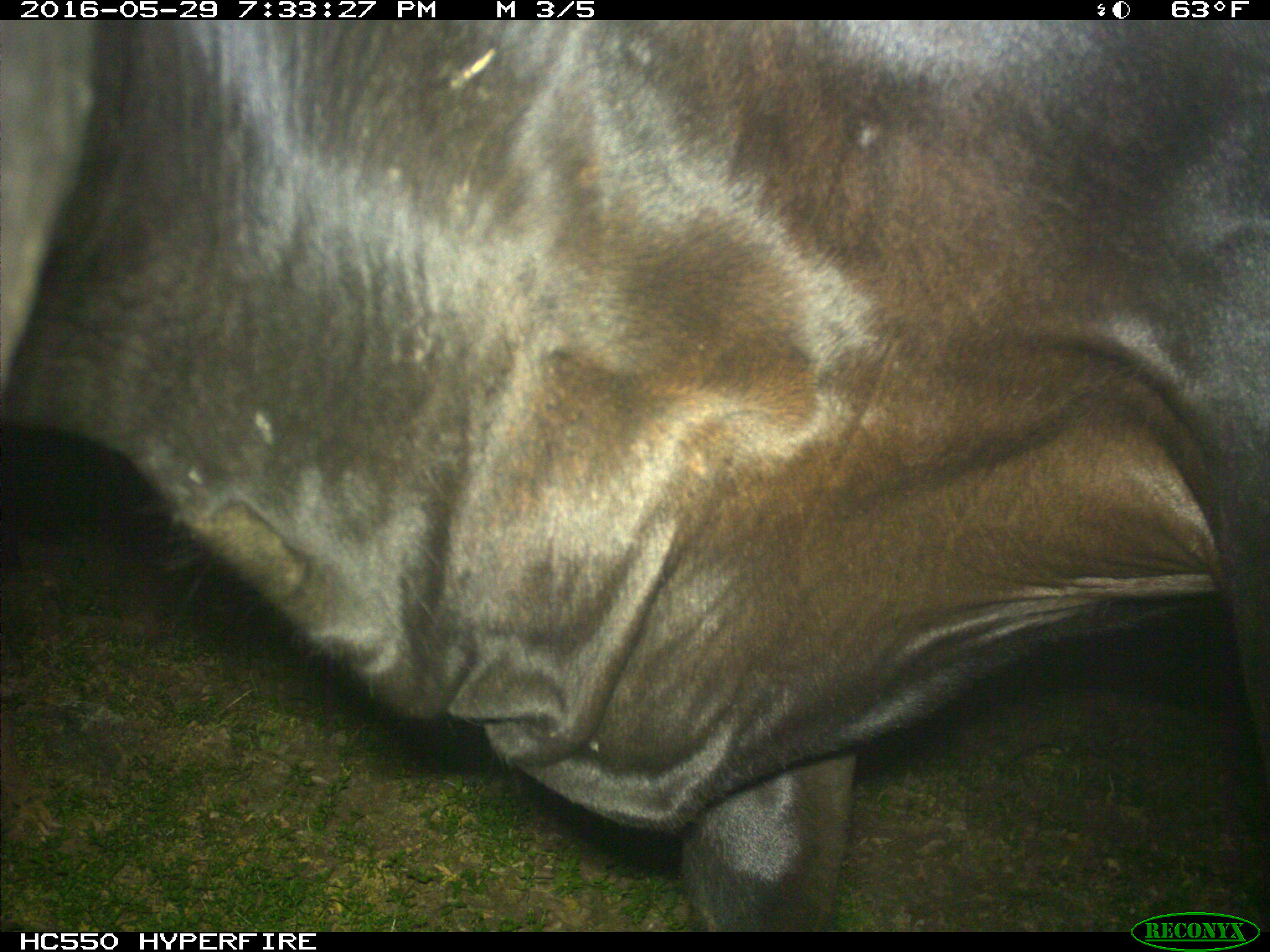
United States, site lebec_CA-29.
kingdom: Animalia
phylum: Chordata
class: Mammalia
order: Artiodactyla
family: Bovidae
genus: Bos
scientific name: Bos taurus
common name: domestic cow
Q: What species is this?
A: Bos taurus (domestic cow).